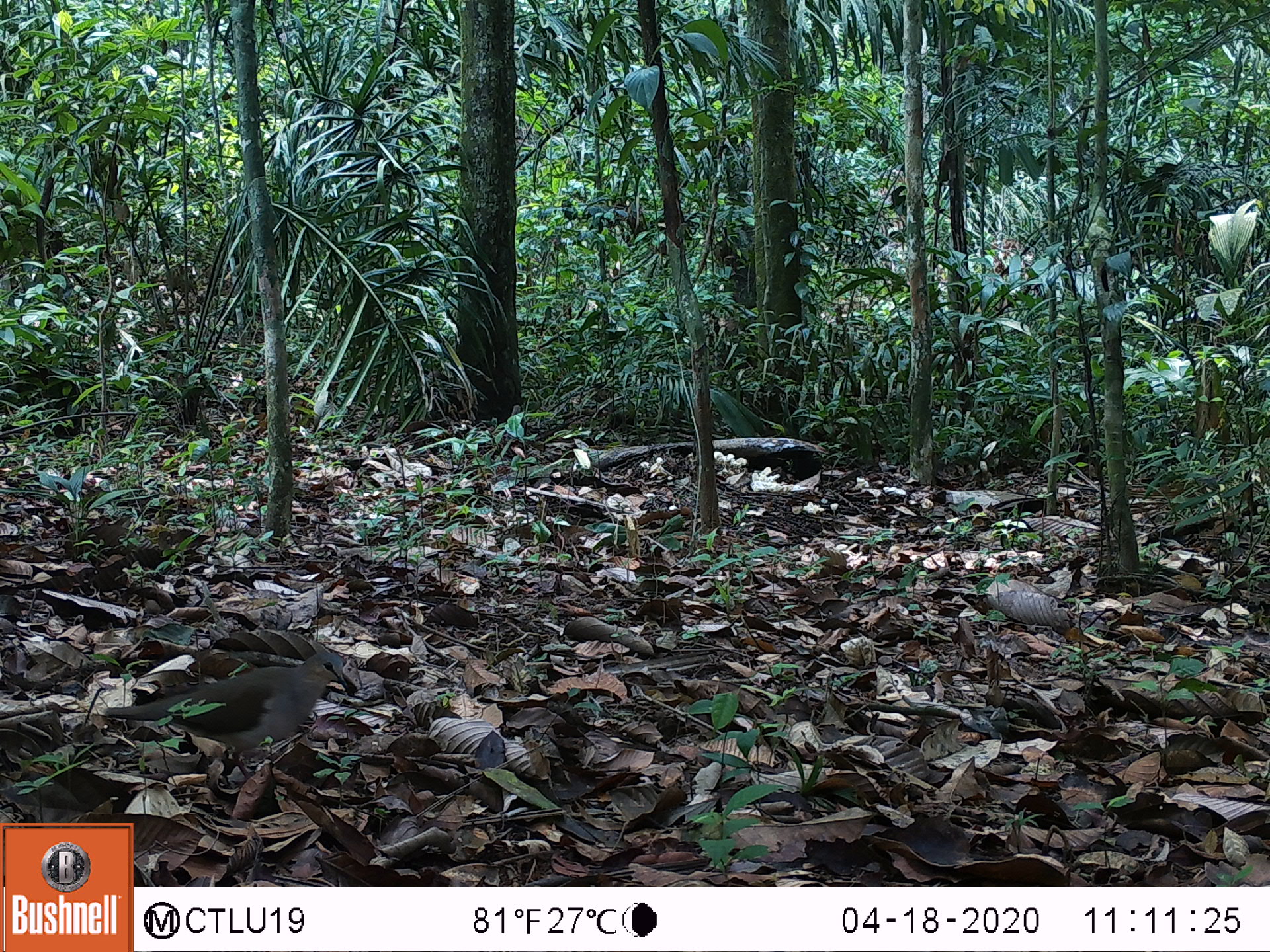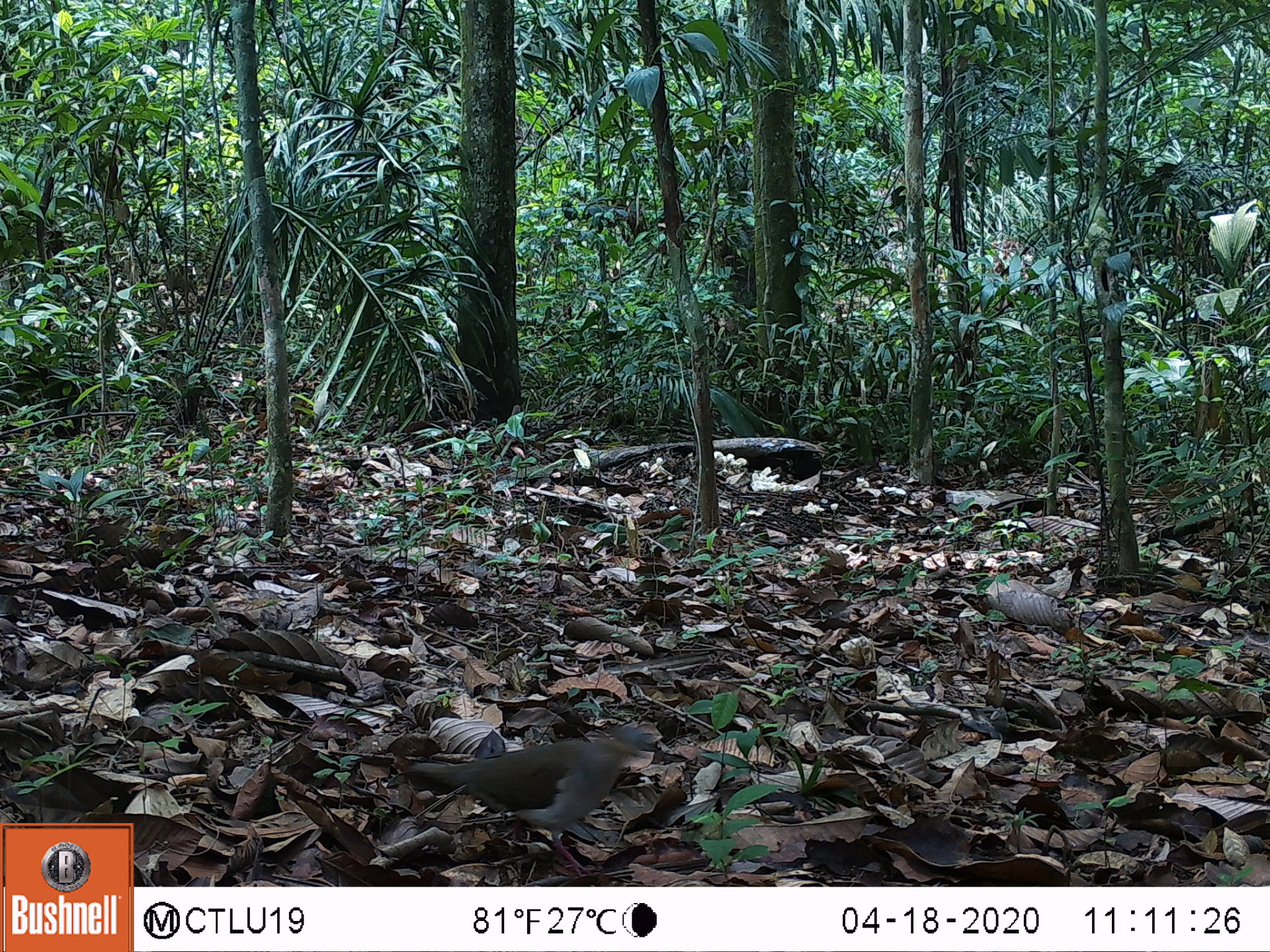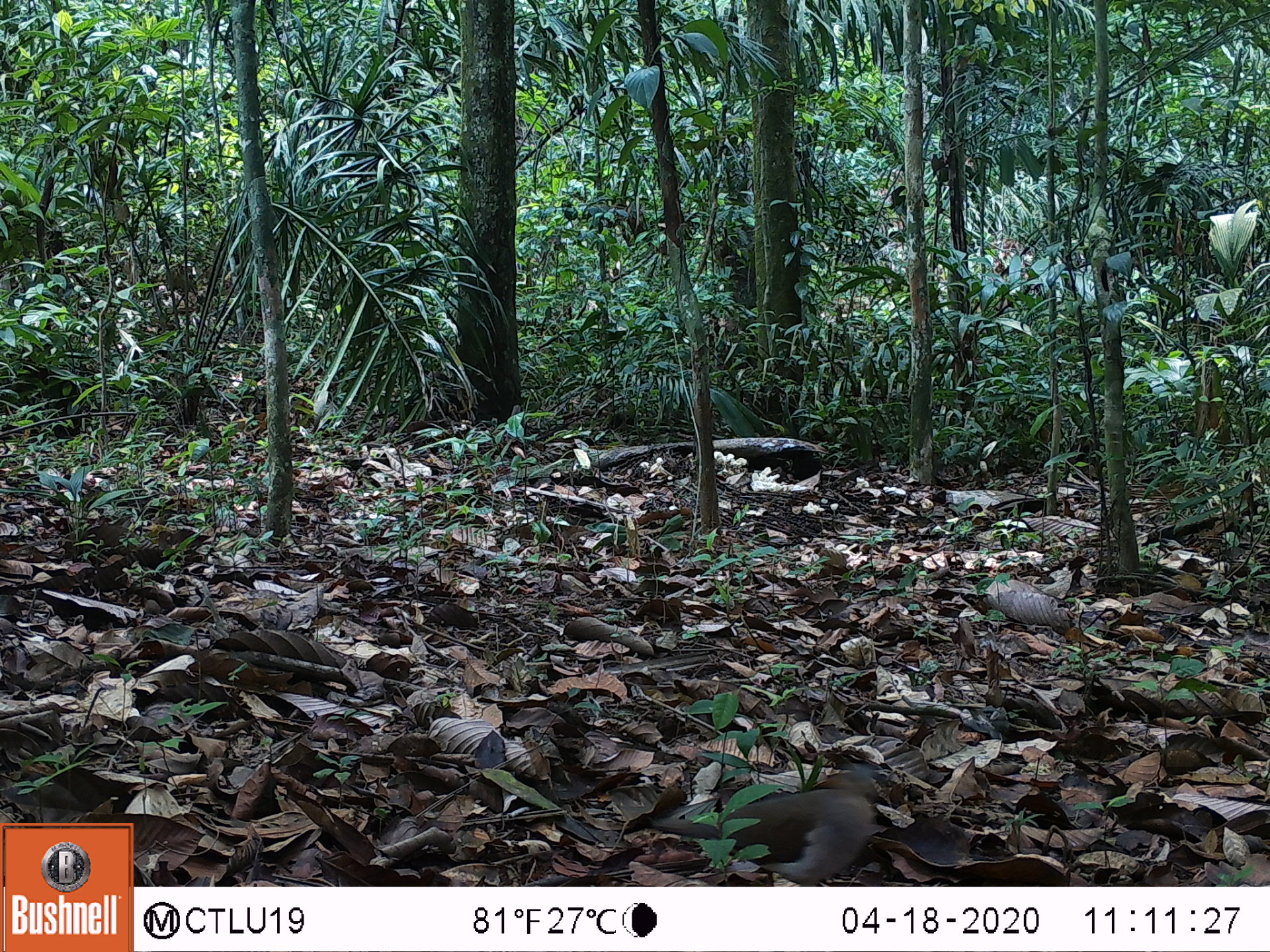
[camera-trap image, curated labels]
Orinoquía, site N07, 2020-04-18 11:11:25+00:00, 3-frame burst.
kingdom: Animalia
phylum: Chordata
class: Aves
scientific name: Aves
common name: bird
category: unknown bird